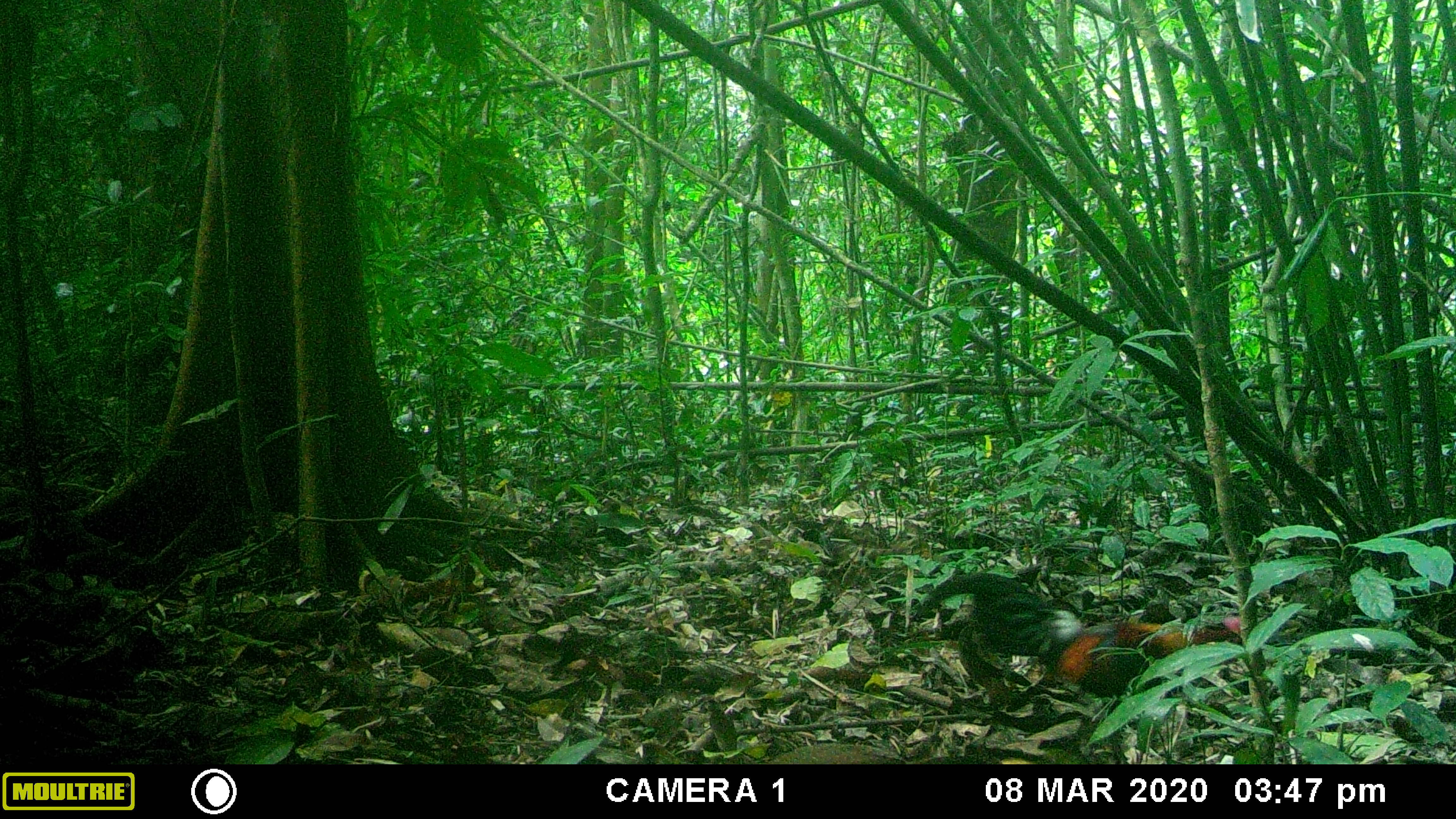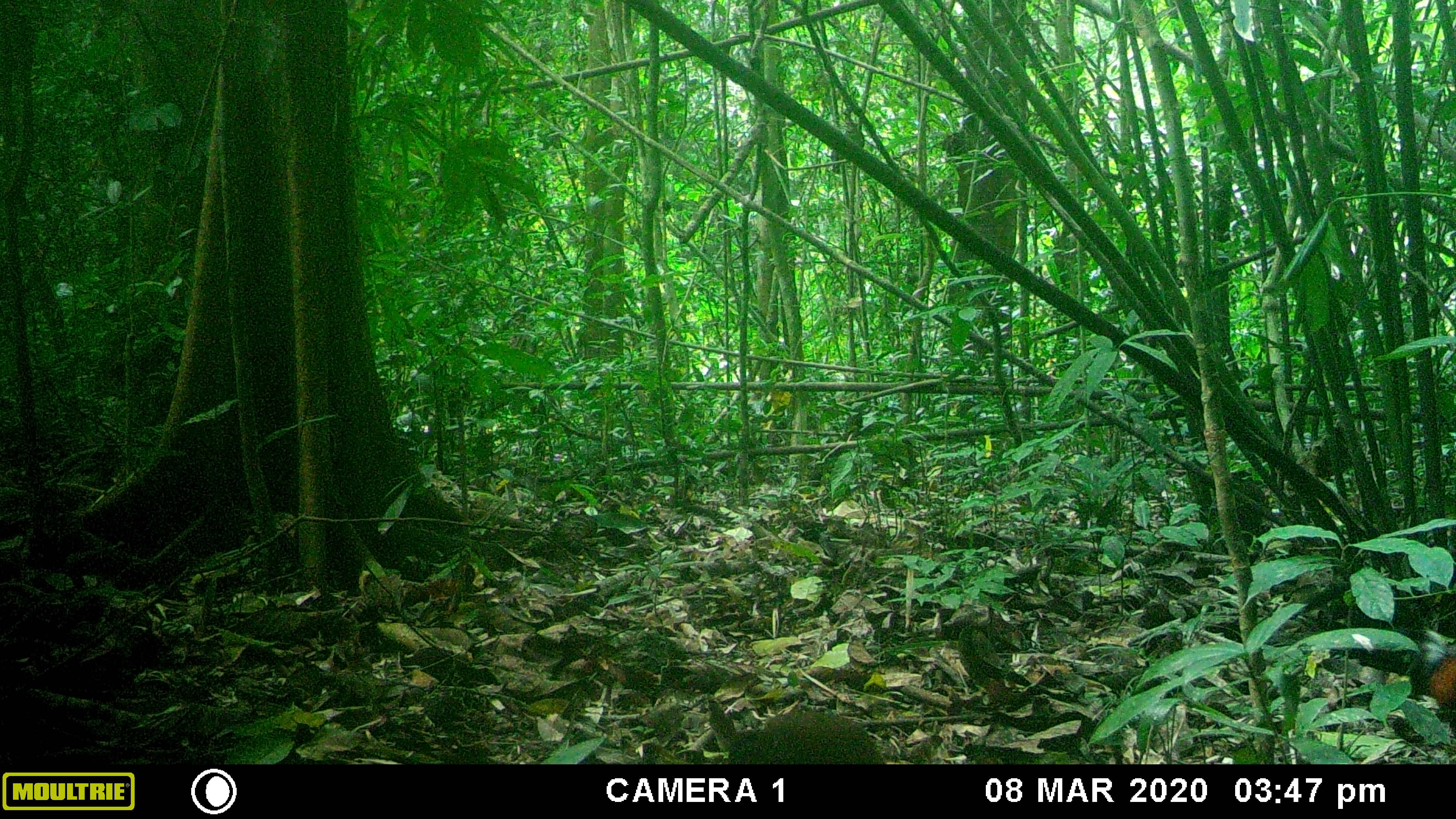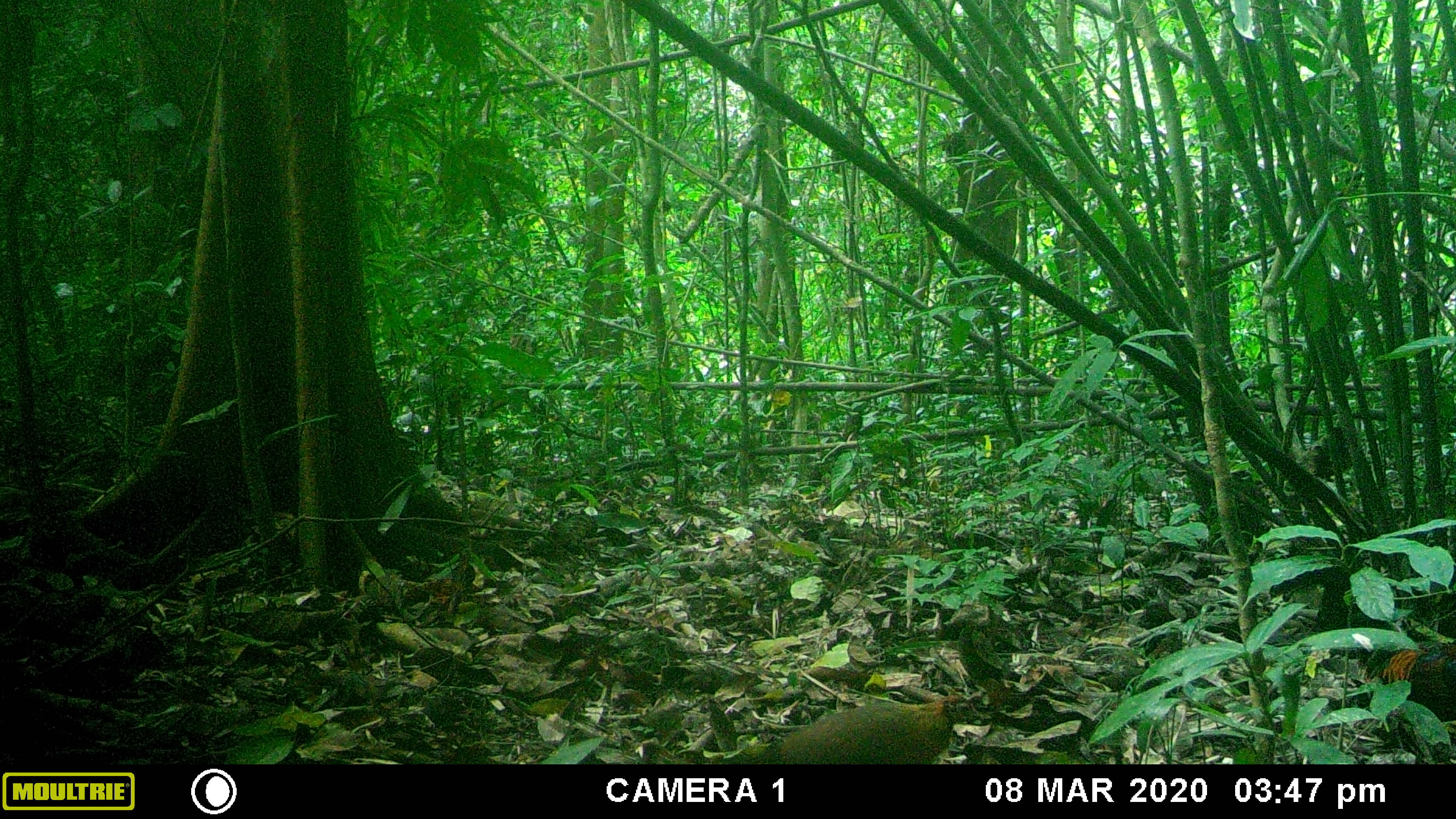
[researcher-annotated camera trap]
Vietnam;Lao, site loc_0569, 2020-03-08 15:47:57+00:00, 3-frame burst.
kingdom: Animalia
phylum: Chordata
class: Aves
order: Galliformes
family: Phasianidae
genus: Gallus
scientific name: Gallus gallus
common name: red junglefowl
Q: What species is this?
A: Red junglefowl (Gallus gallus).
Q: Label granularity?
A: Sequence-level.